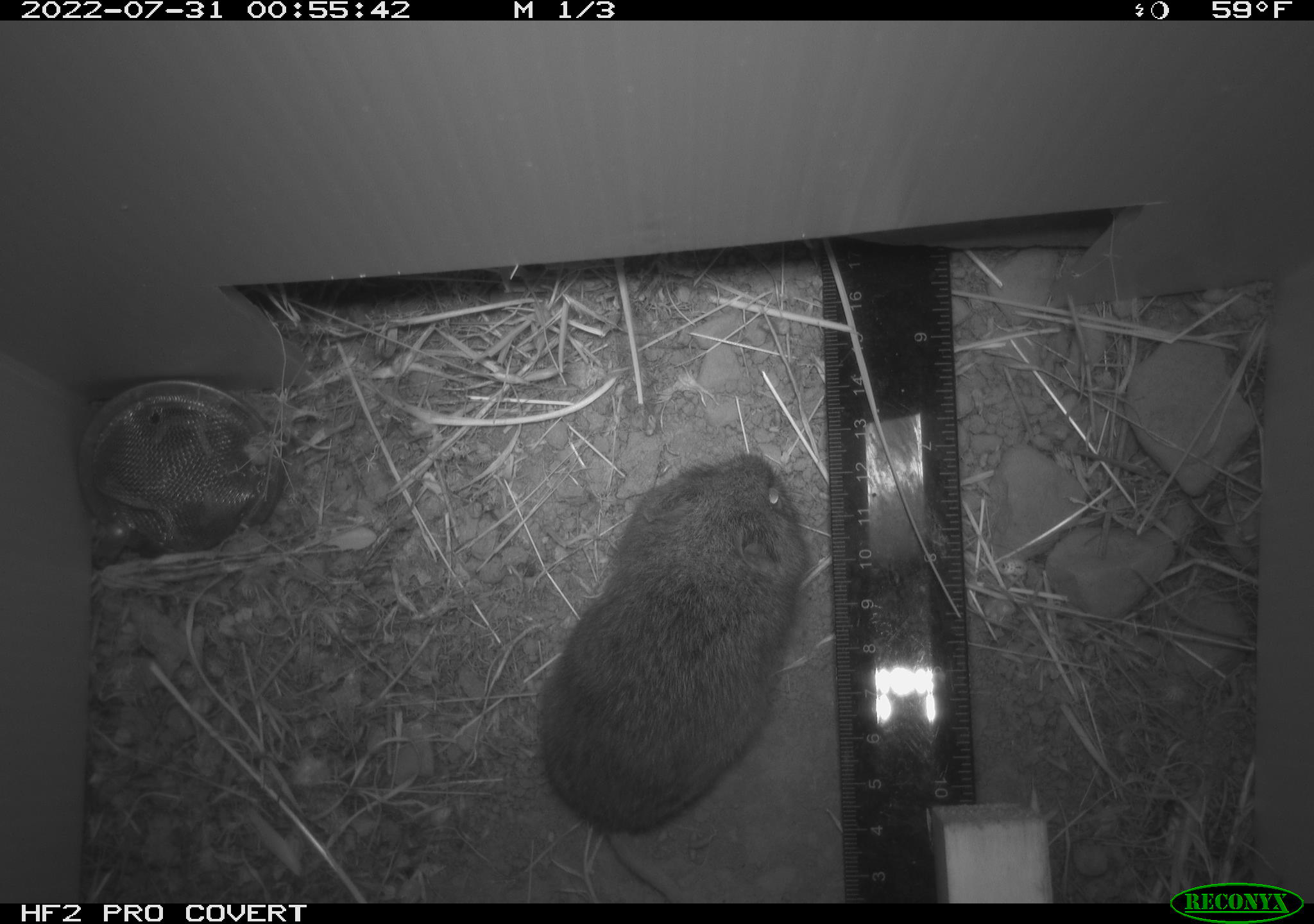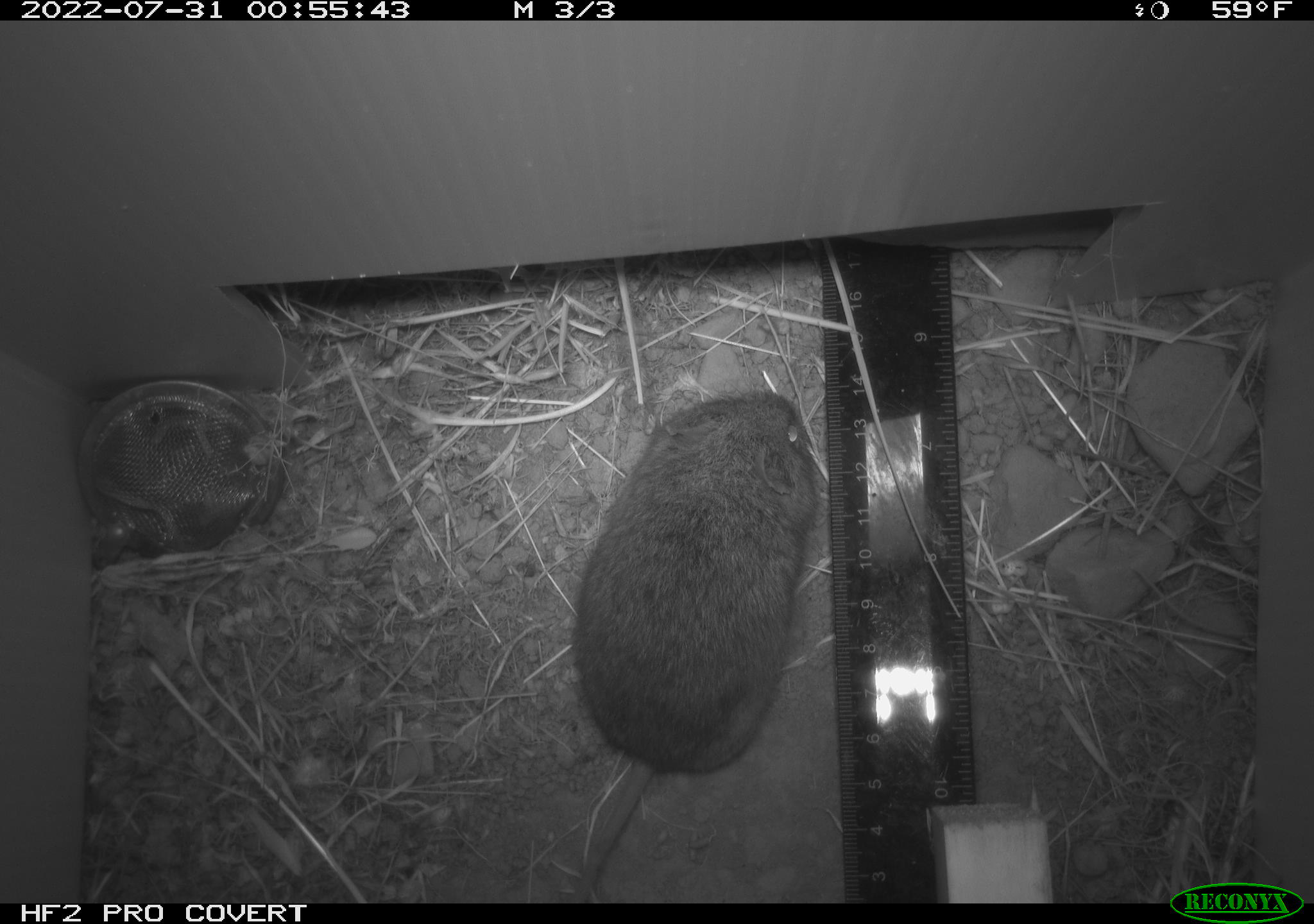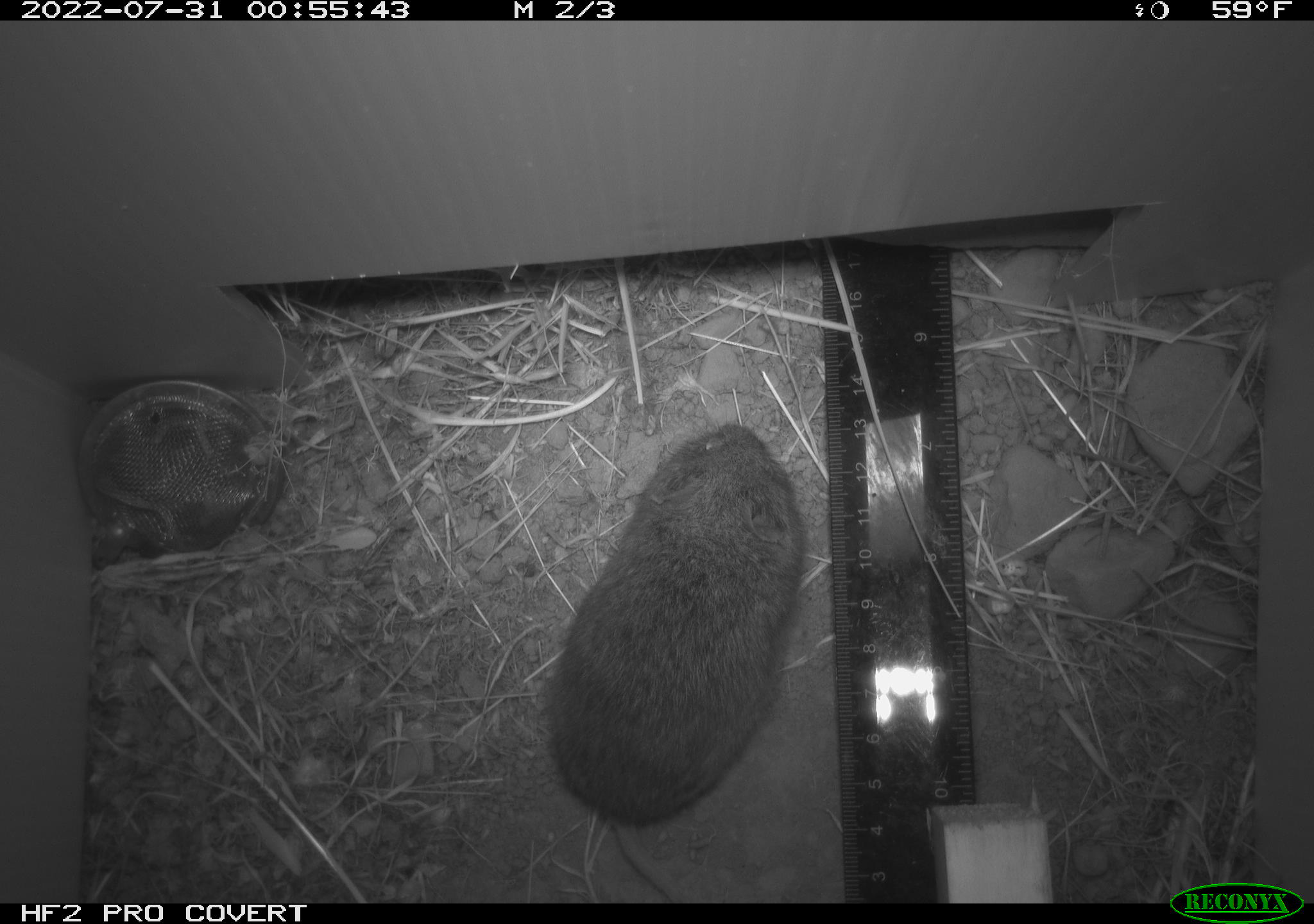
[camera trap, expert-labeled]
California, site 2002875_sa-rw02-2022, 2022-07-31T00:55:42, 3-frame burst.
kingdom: Animalia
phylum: Chordata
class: Mammalia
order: Rodentia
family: Cricetidae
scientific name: Arvicolinae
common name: voles, lemmings, and muskrats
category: arvicolinae subfamily